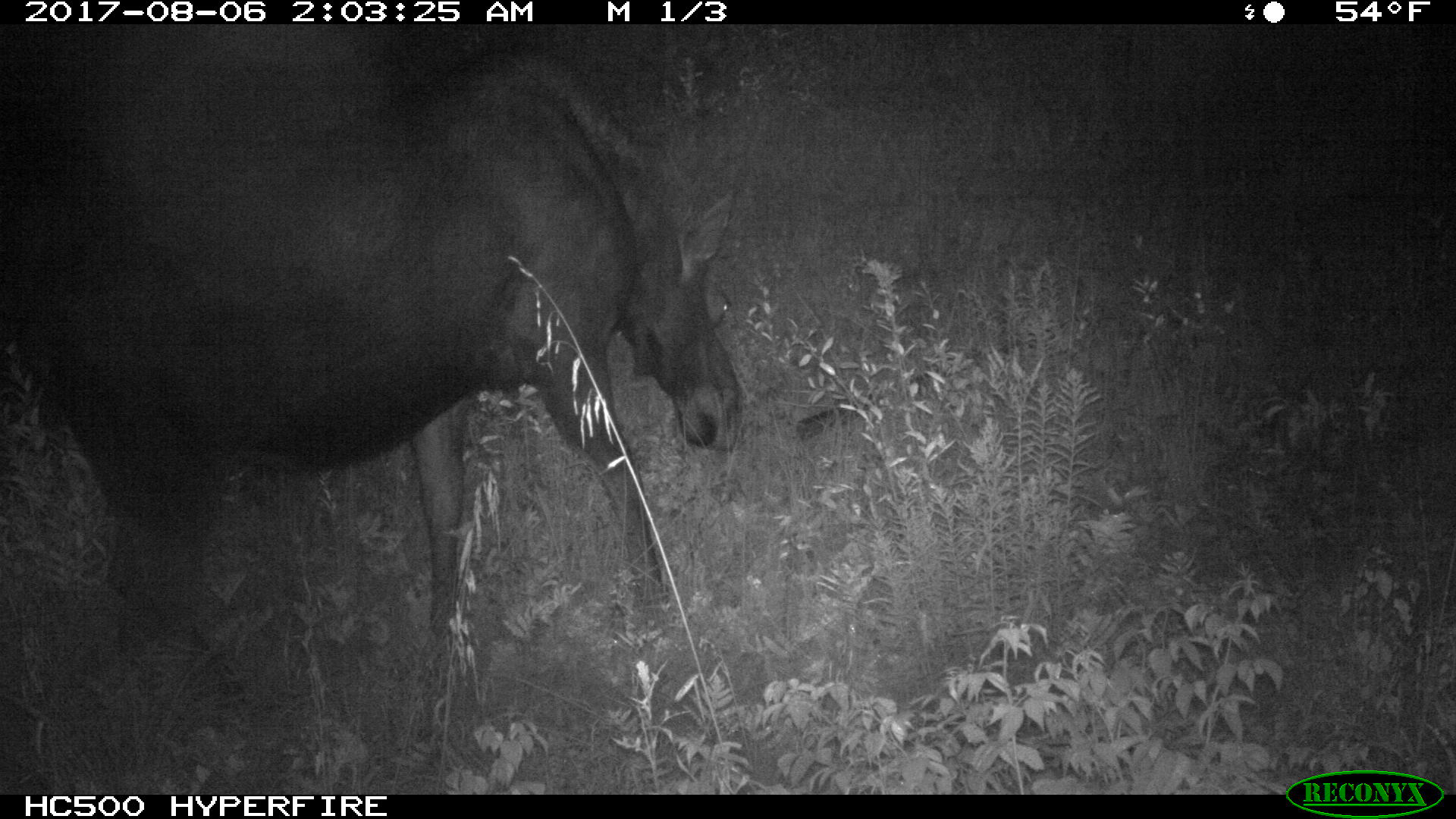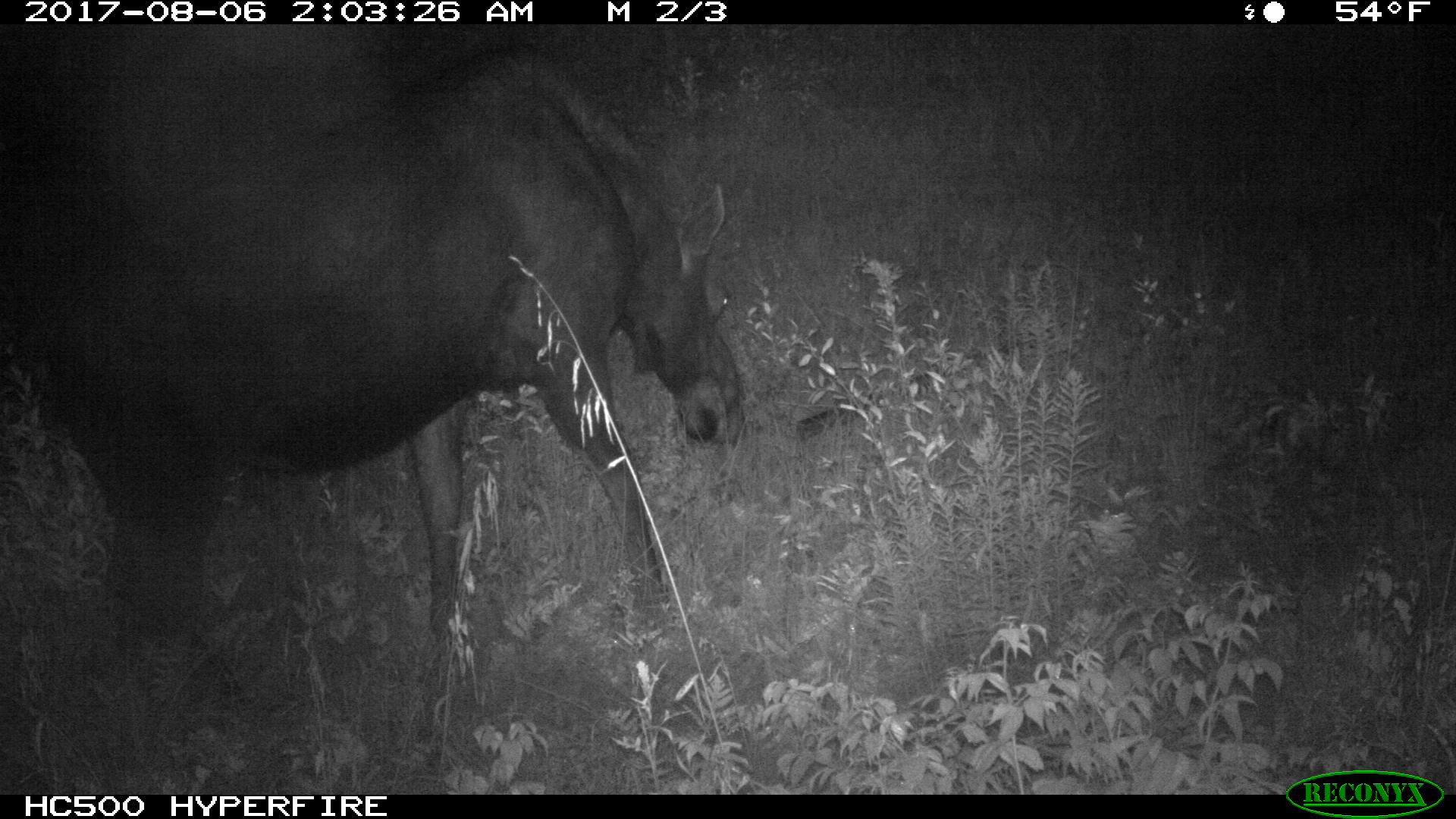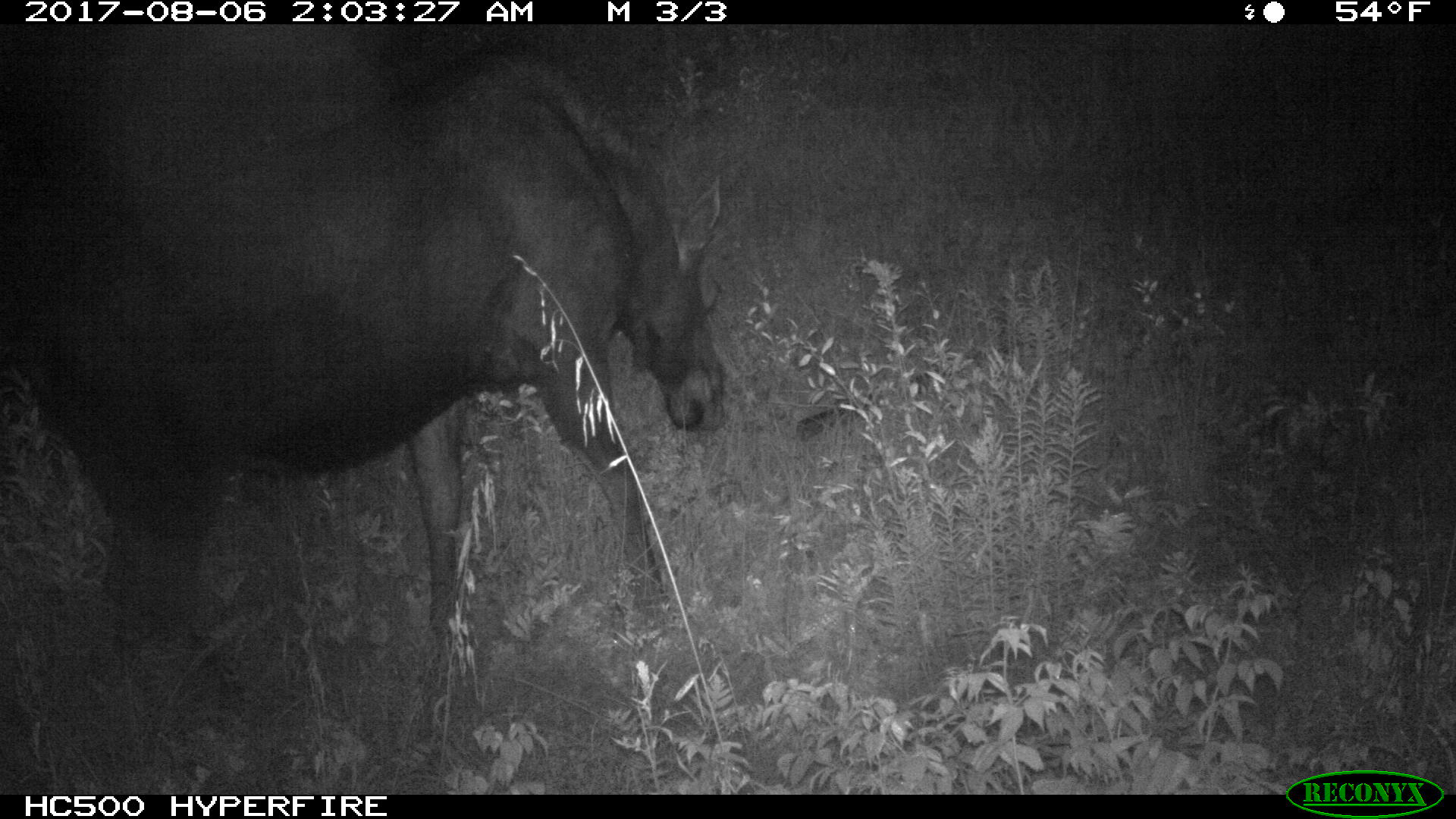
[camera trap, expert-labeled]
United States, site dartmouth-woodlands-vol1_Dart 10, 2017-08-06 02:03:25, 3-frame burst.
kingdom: Animalia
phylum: Chordata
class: Mammalia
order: Artiodactyla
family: Cervidae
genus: Alces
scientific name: Alces alces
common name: moose